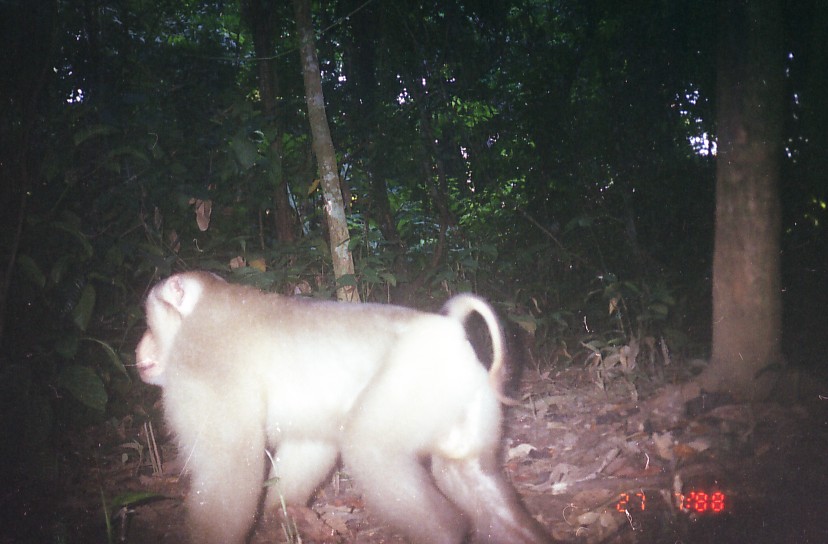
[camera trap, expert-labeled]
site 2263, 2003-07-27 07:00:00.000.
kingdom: Animalia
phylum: Chordata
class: Mammalia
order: Primates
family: Cercopithecidae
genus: Macaca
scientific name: Macaca nemestrina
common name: southern pig-tailed macaque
Macaca nemestrina (southern pig-tailed macaque), count 1.